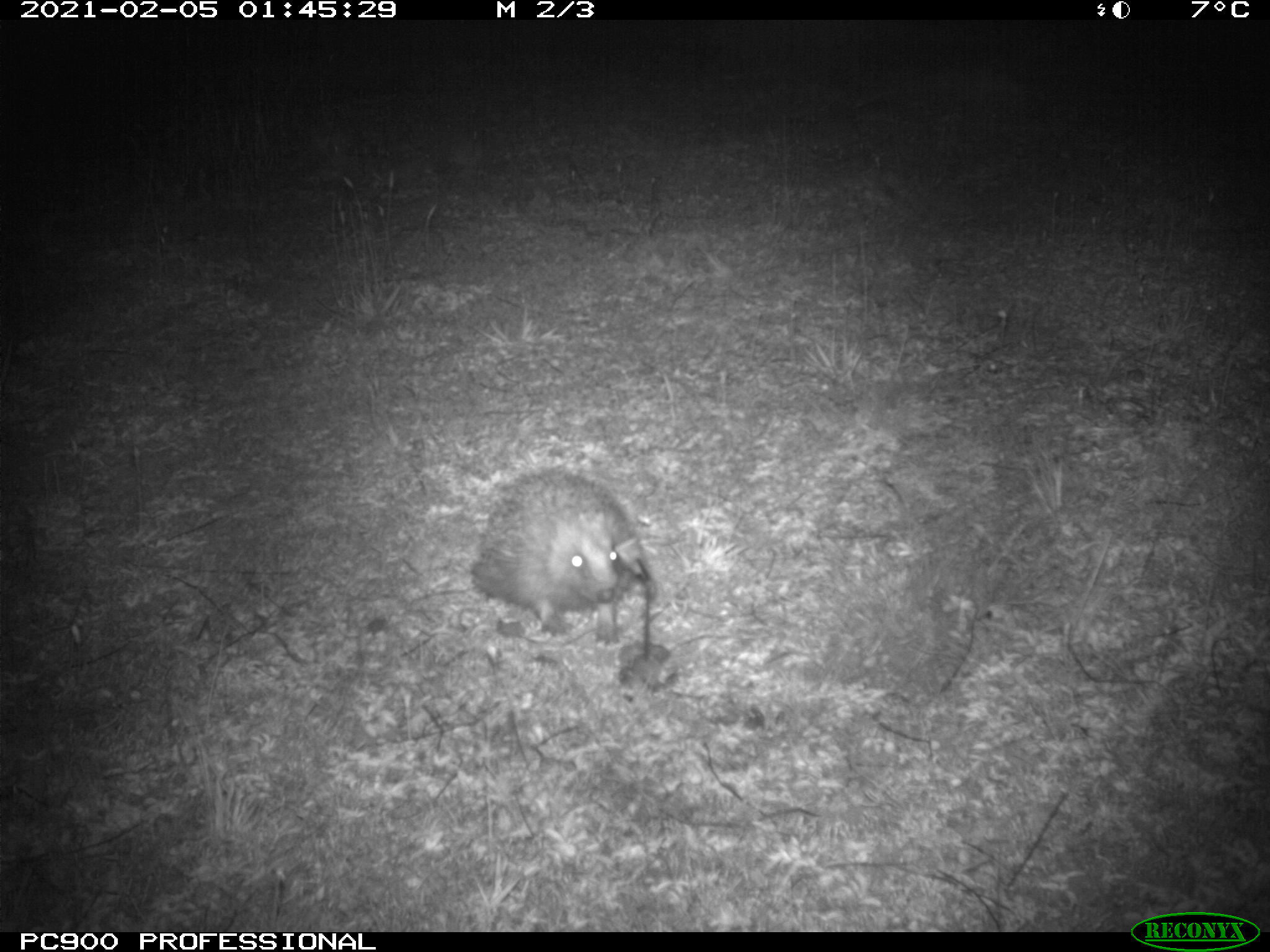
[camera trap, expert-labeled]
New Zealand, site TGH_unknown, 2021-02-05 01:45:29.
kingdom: Animalia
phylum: Chordata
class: Mammalia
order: Eulipotyphla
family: Erinaceidae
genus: Erinaceus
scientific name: Erinaceus europaeus europaeus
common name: european hedgehog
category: hedgehog